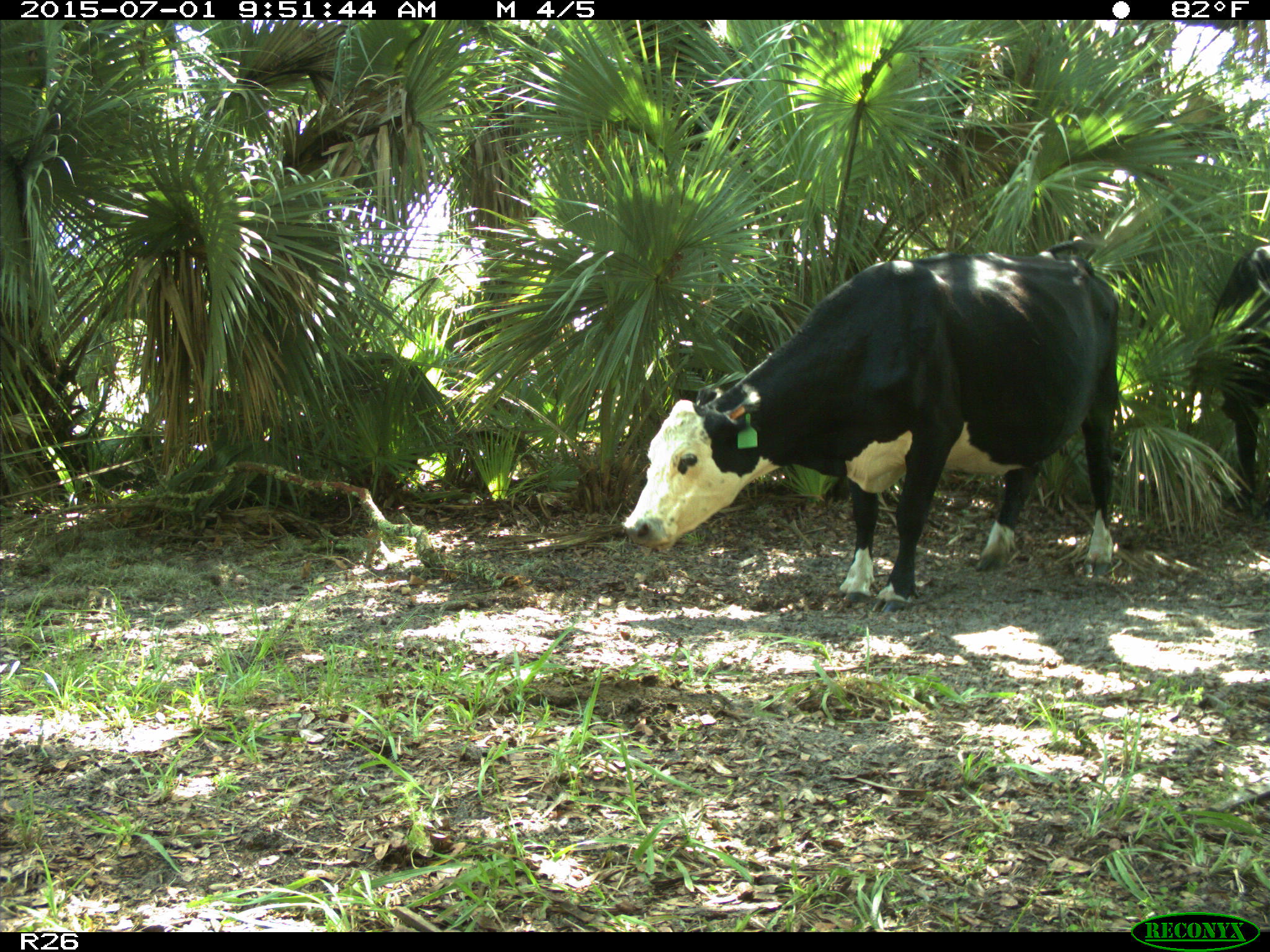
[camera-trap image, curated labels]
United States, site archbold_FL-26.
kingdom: Animalia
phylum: Chordata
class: Mammalia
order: Artiodactyla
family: Bovidae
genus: Bos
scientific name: Bos taurus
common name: domestic cow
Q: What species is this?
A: Bos taurus (domestic cow).